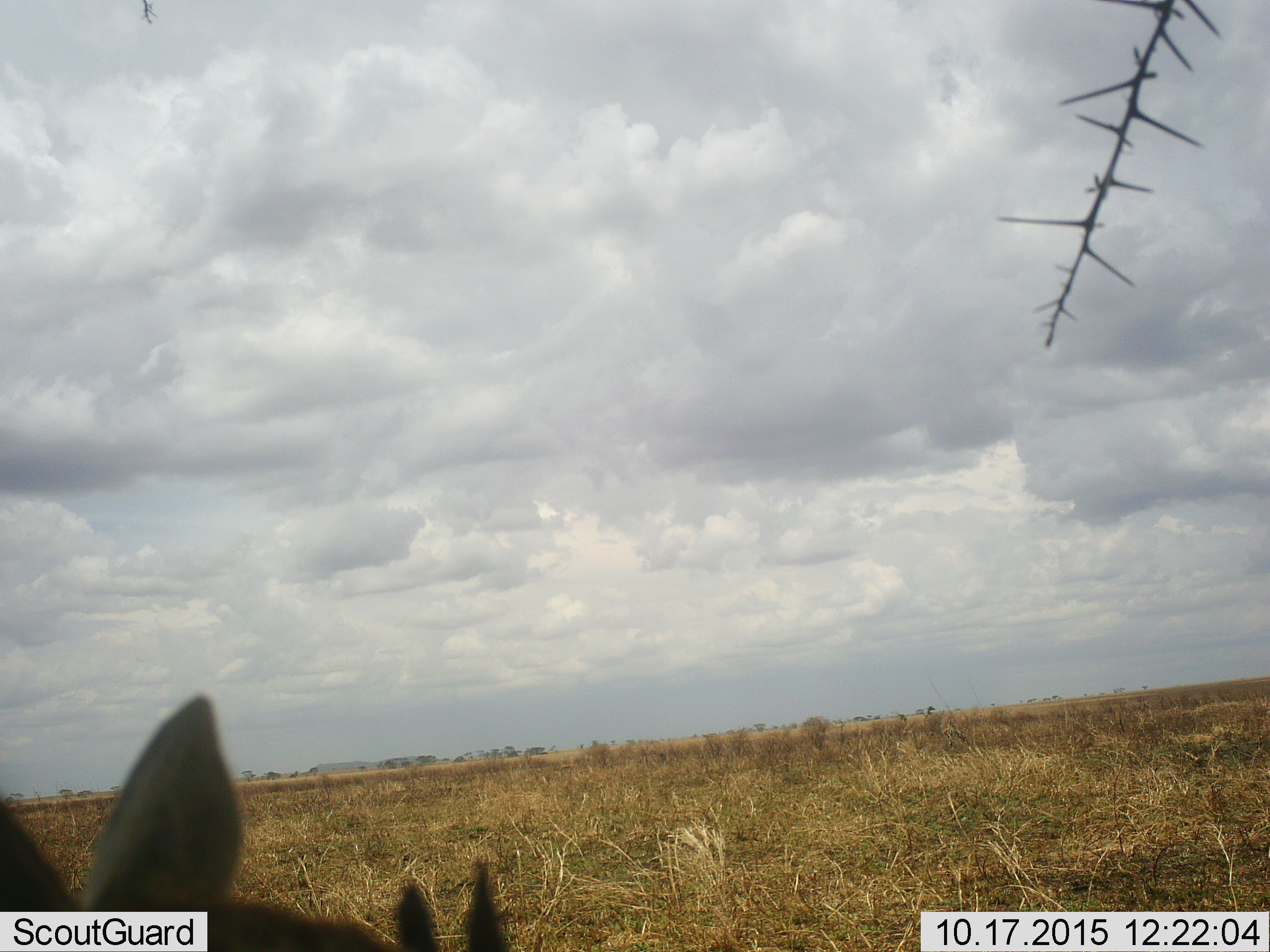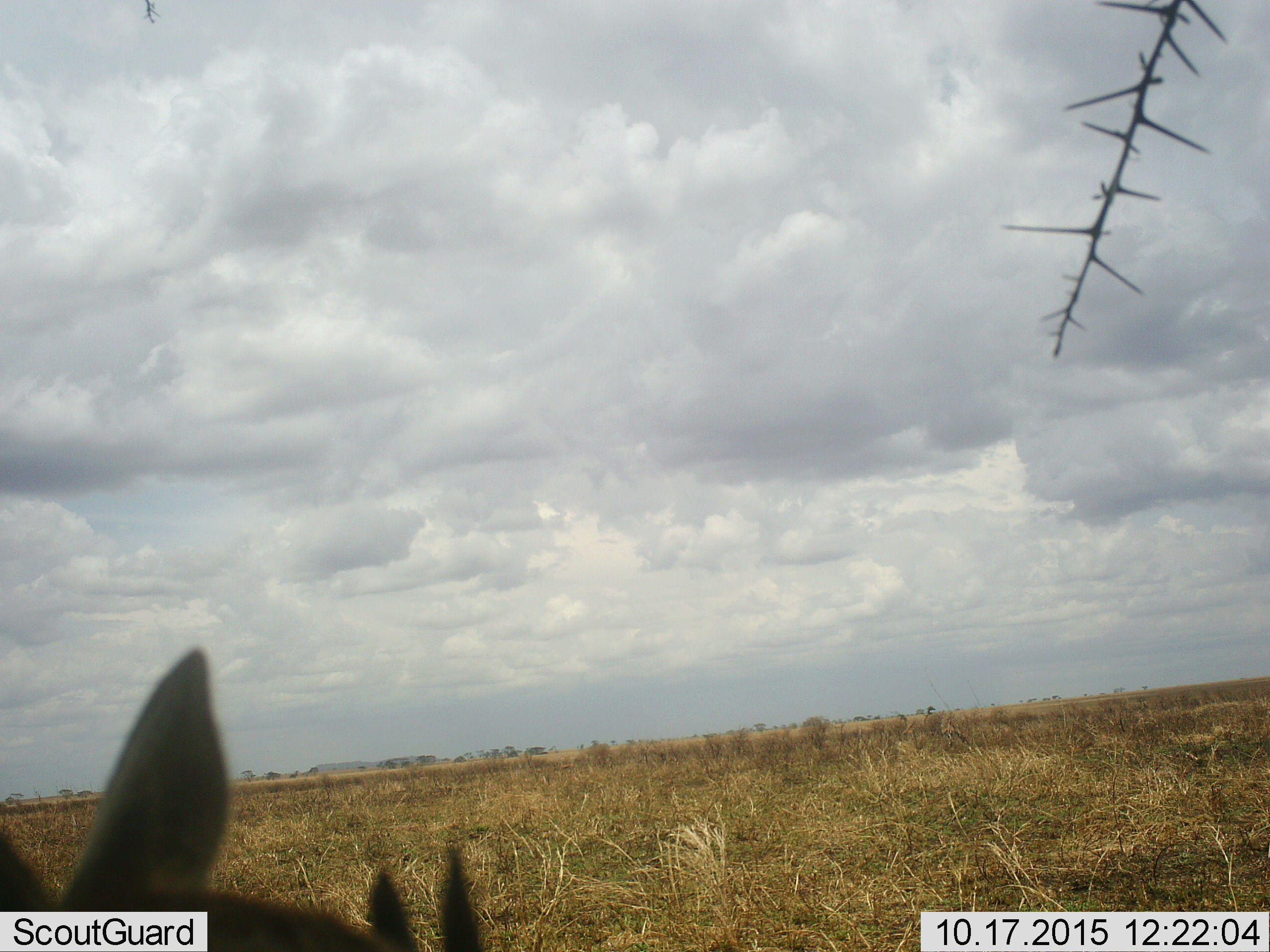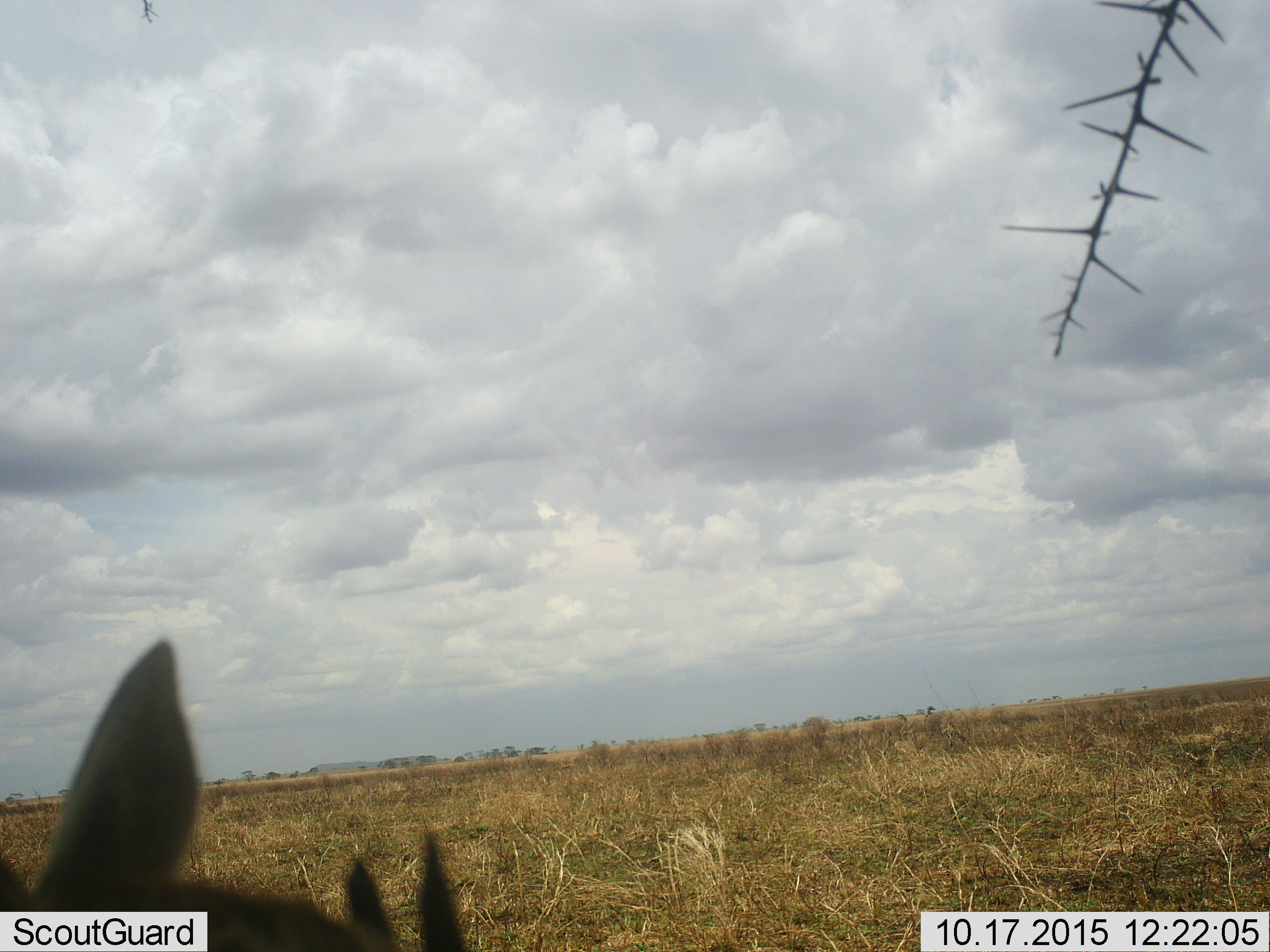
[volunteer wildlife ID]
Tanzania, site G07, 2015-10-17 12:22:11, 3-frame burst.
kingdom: Animalia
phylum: Chordata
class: Mammalia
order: Artiodactyla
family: Bovidae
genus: Eudorcas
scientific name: Eudorcas thomsonii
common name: thomson's gazelle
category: gazellethomsons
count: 1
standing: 67%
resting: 17%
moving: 0%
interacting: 0%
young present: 0%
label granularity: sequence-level